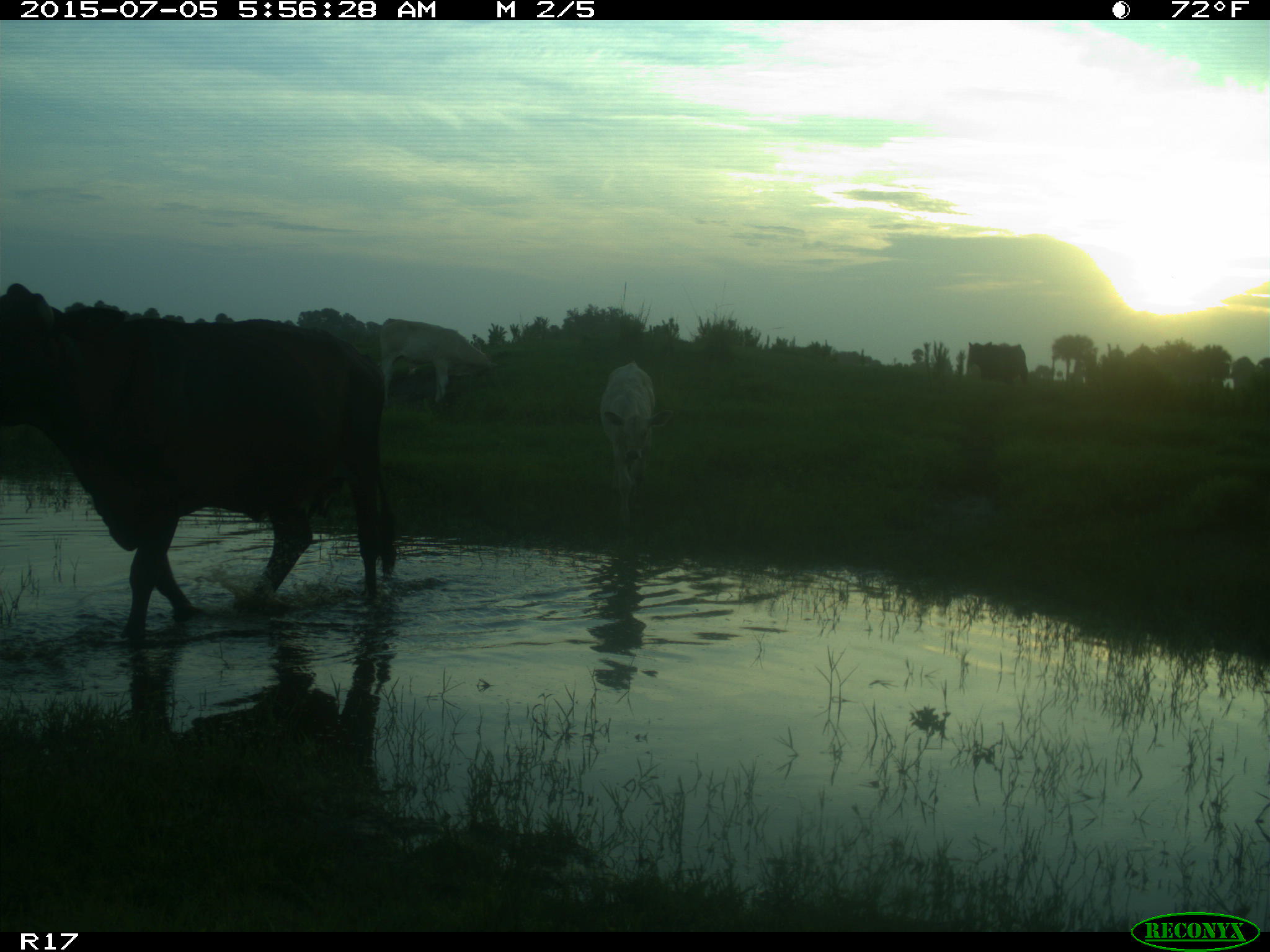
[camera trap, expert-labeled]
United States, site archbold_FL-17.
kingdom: Animalia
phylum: Chordata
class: Mammalia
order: Artiodactyla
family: Bovidae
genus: Bos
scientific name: Bos taurus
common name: domestic cow